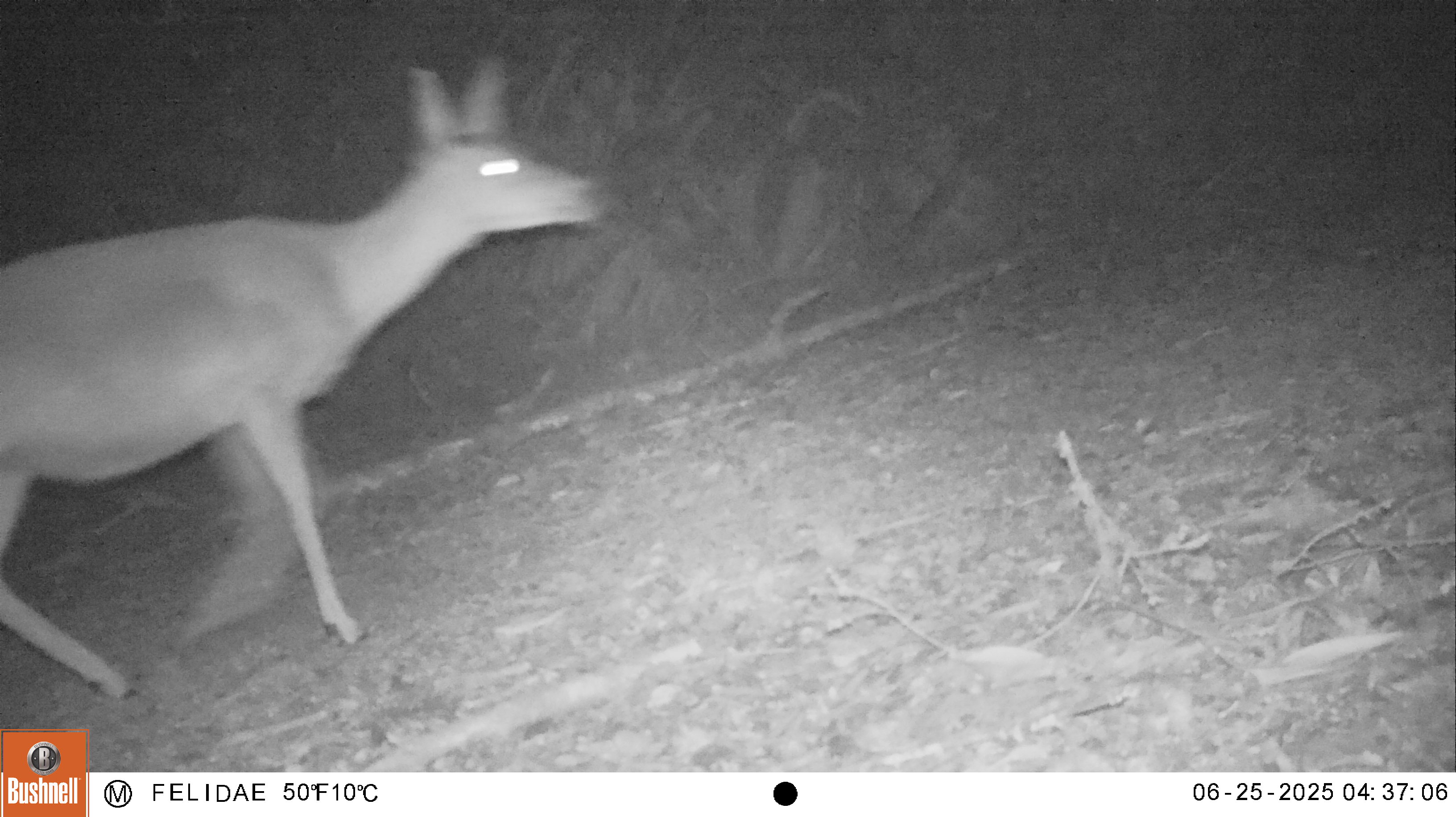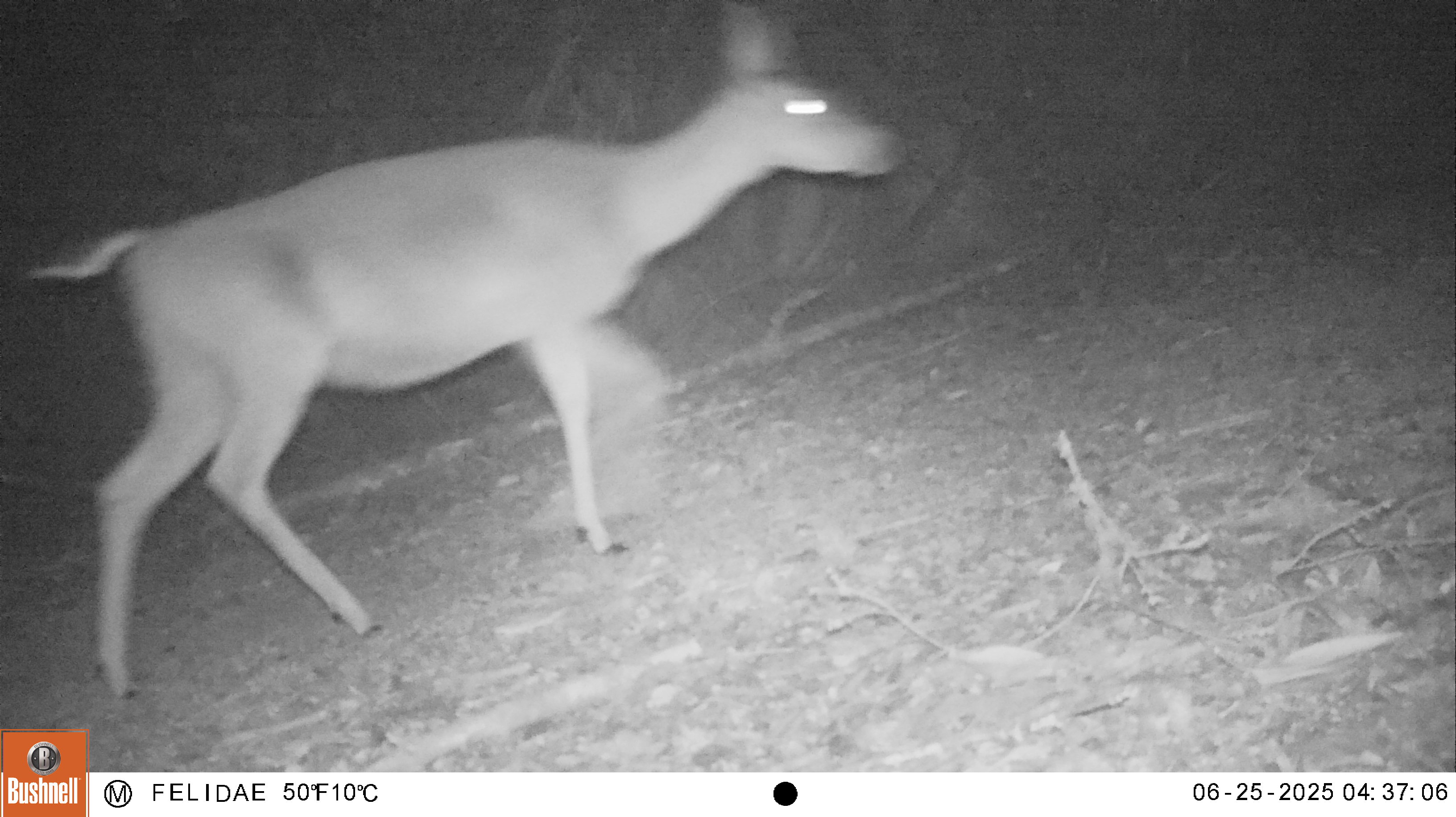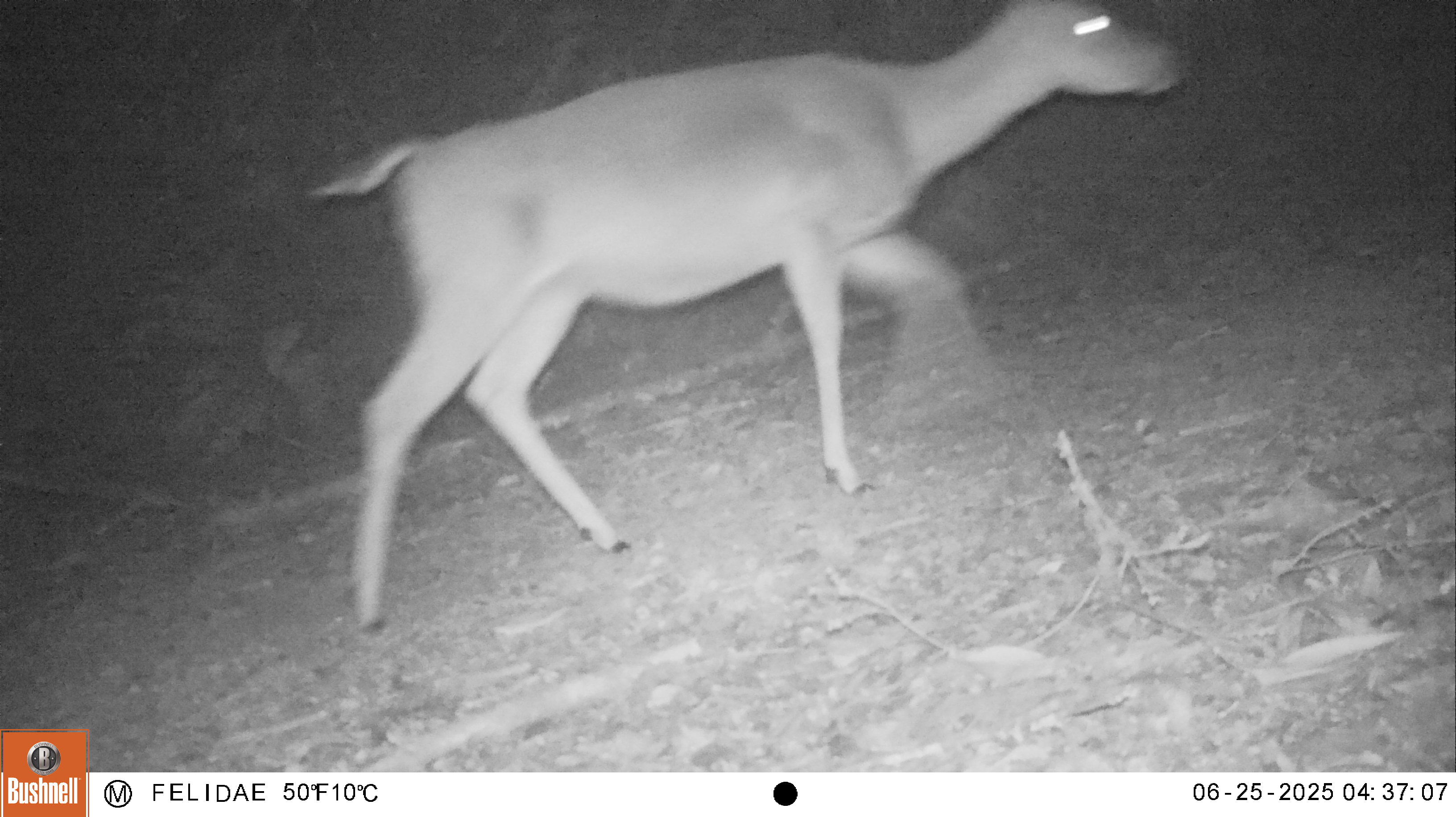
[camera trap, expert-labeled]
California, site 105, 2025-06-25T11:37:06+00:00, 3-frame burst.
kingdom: Animalia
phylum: Chordata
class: Mammalia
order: Artiodactyla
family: Cervidae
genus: Odocoileus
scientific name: Odocoileus hemionus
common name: mule deer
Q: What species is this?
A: Mule deer (Odocoileus hemionus).